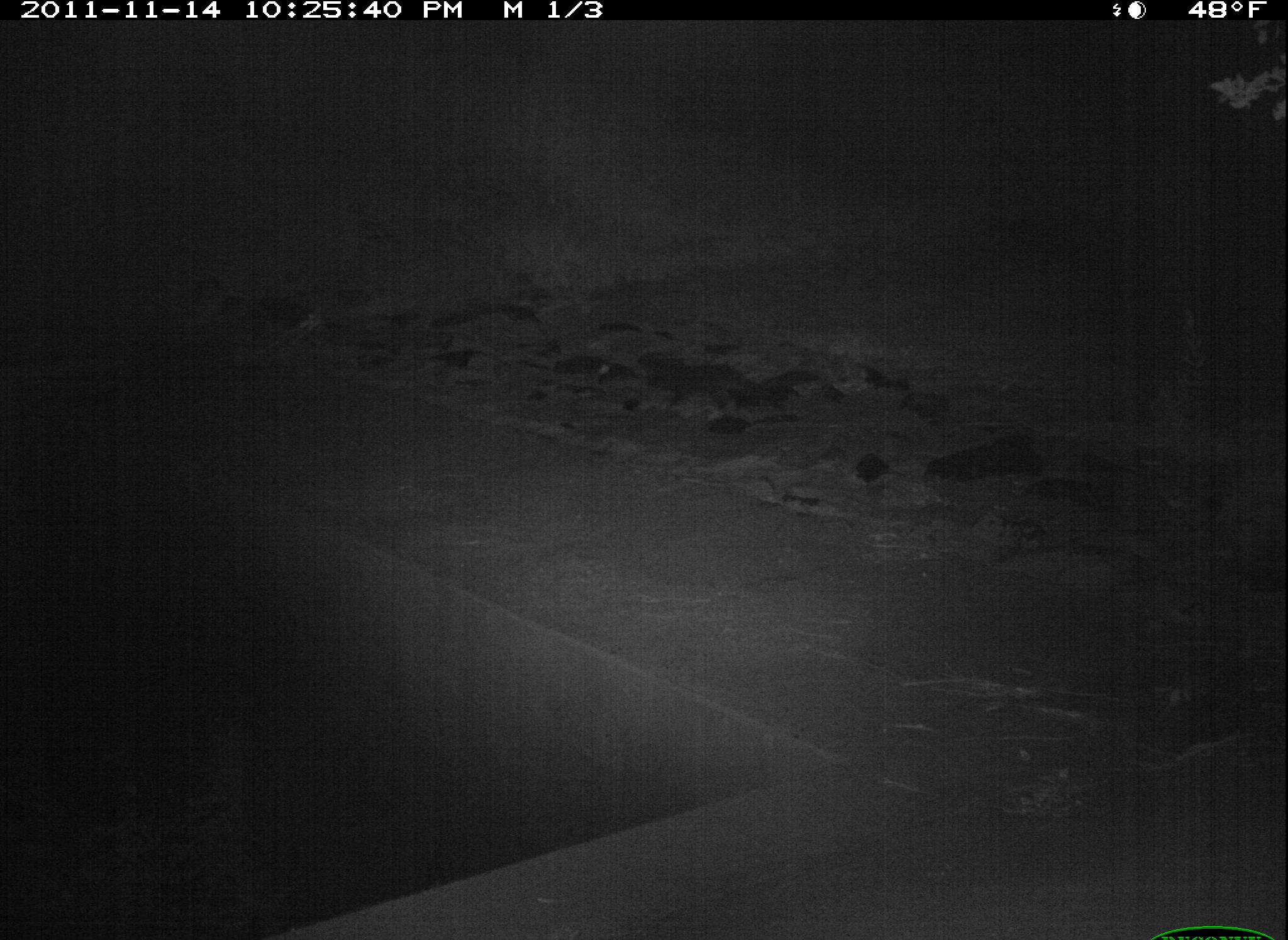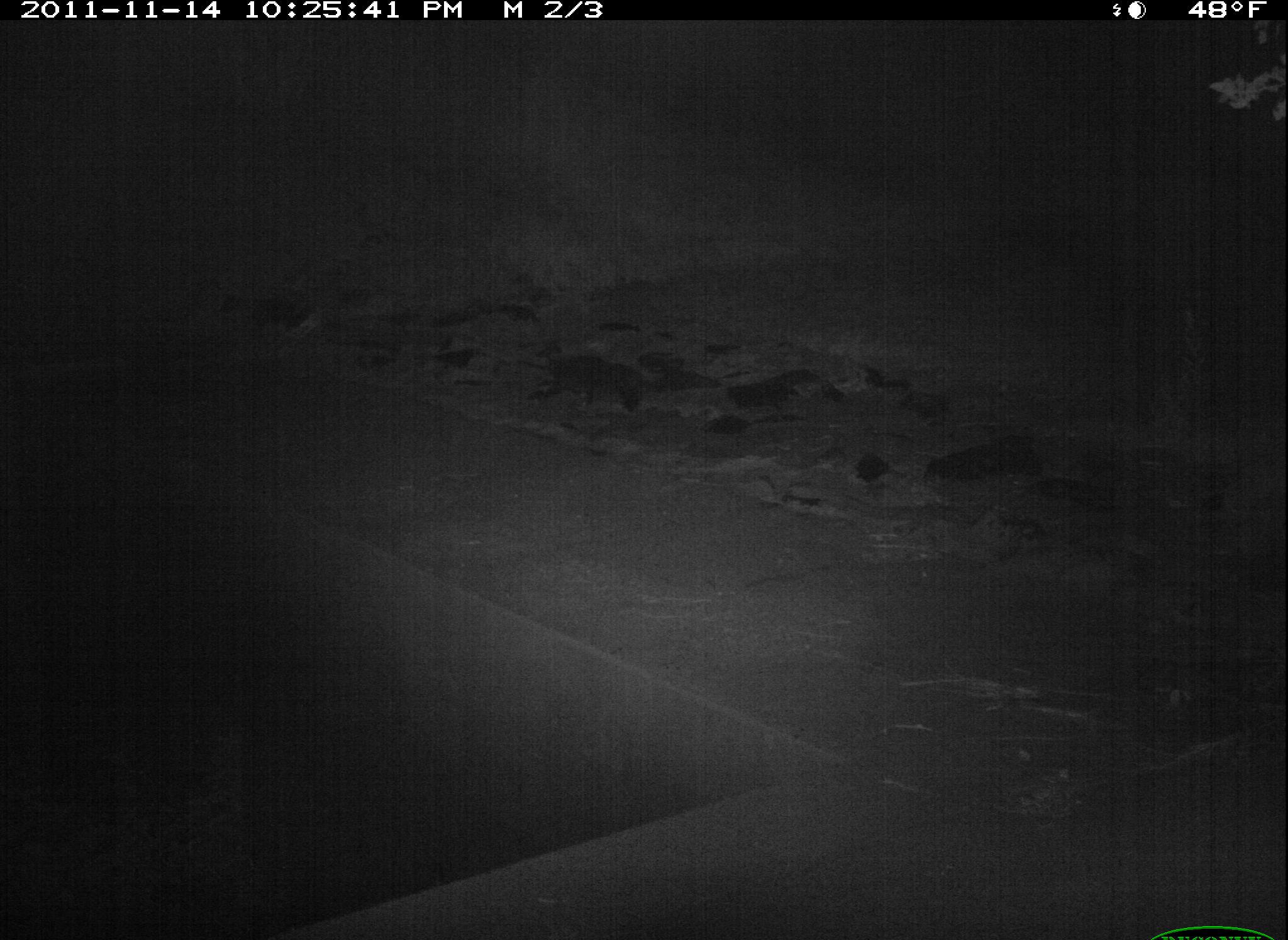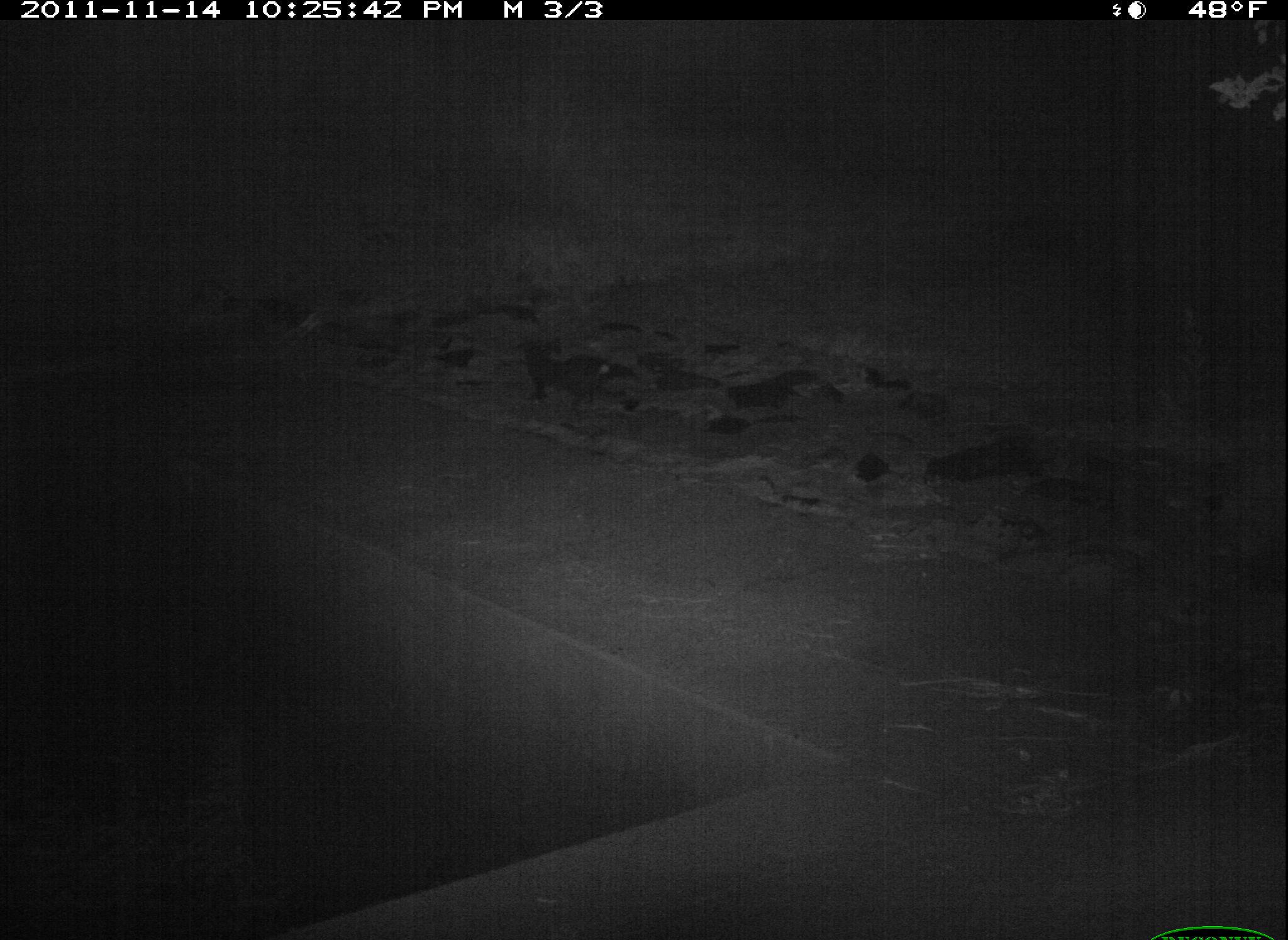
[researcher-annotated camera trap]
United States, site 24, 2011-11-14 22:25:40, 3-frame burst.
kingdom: Animalia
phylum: Chordata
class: Mammalia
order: Carnivora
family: Felidae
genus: Felis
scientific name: Felis catus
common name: cat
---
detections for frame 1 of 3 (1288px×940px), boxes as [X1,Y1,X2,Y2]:
cat: [644,364,762,412]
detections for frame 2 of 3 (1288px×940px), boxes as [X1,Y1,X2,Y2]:
cat: [528,355,647,411]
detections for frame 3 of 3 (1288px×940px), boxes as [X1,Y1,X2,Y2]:
cat: [519,343,637,410]